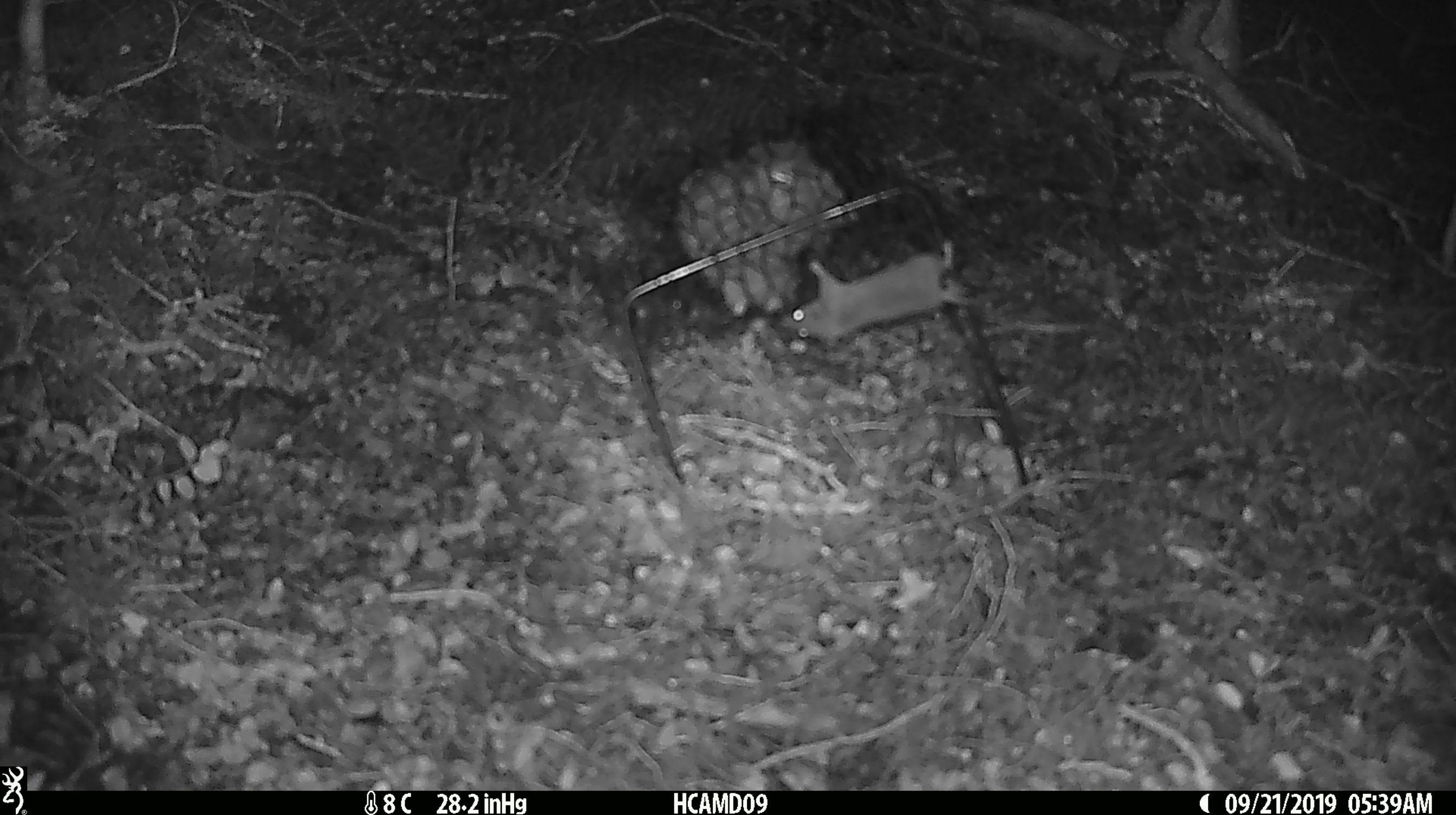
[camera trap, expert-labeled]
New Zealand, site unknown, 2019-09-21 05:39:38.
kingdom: Animalia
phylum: Chordata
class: Mammalia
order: Rodentia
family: Muridae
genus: Mus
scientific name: Mus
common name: mouse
Mouse (Mus).